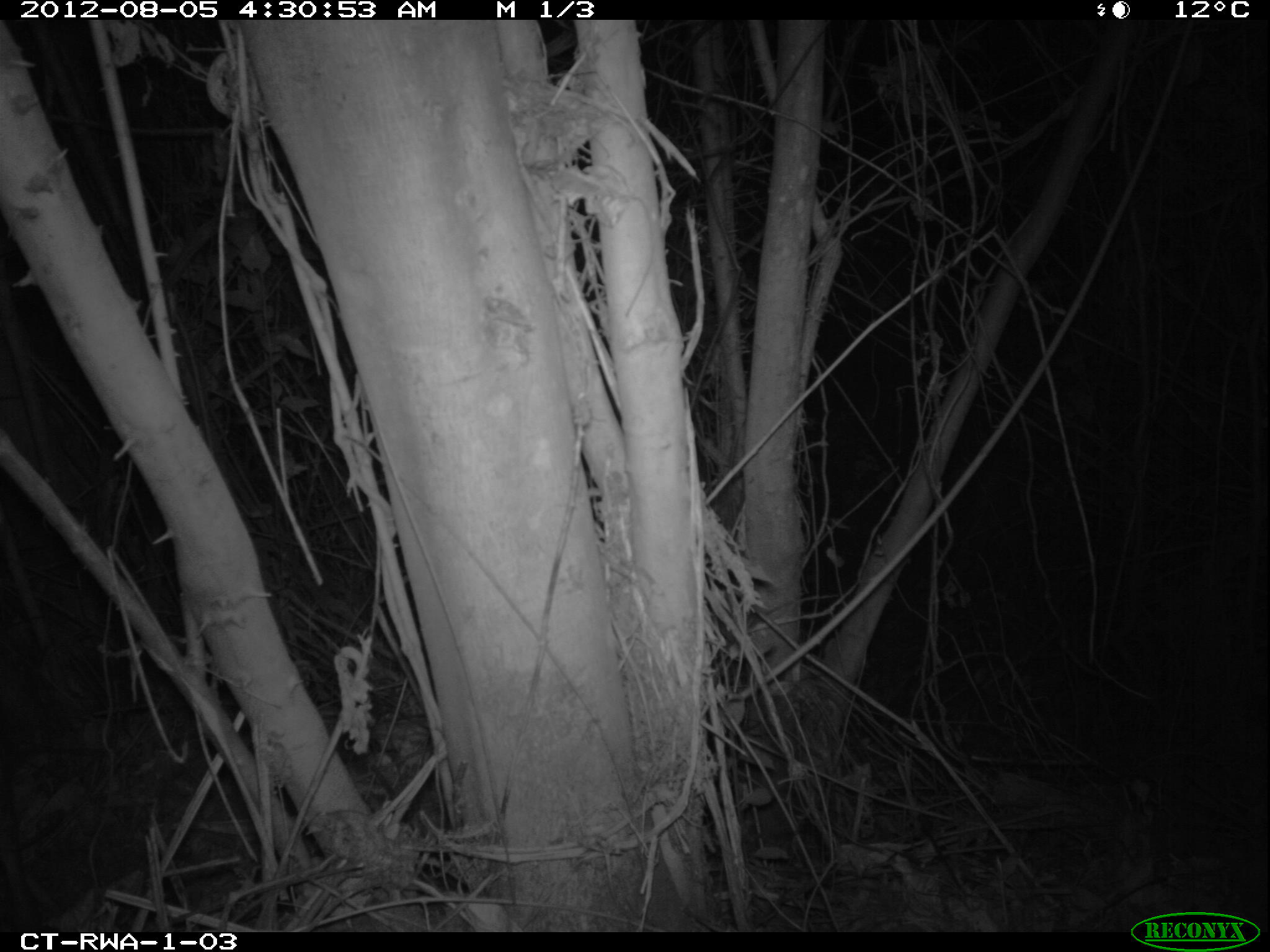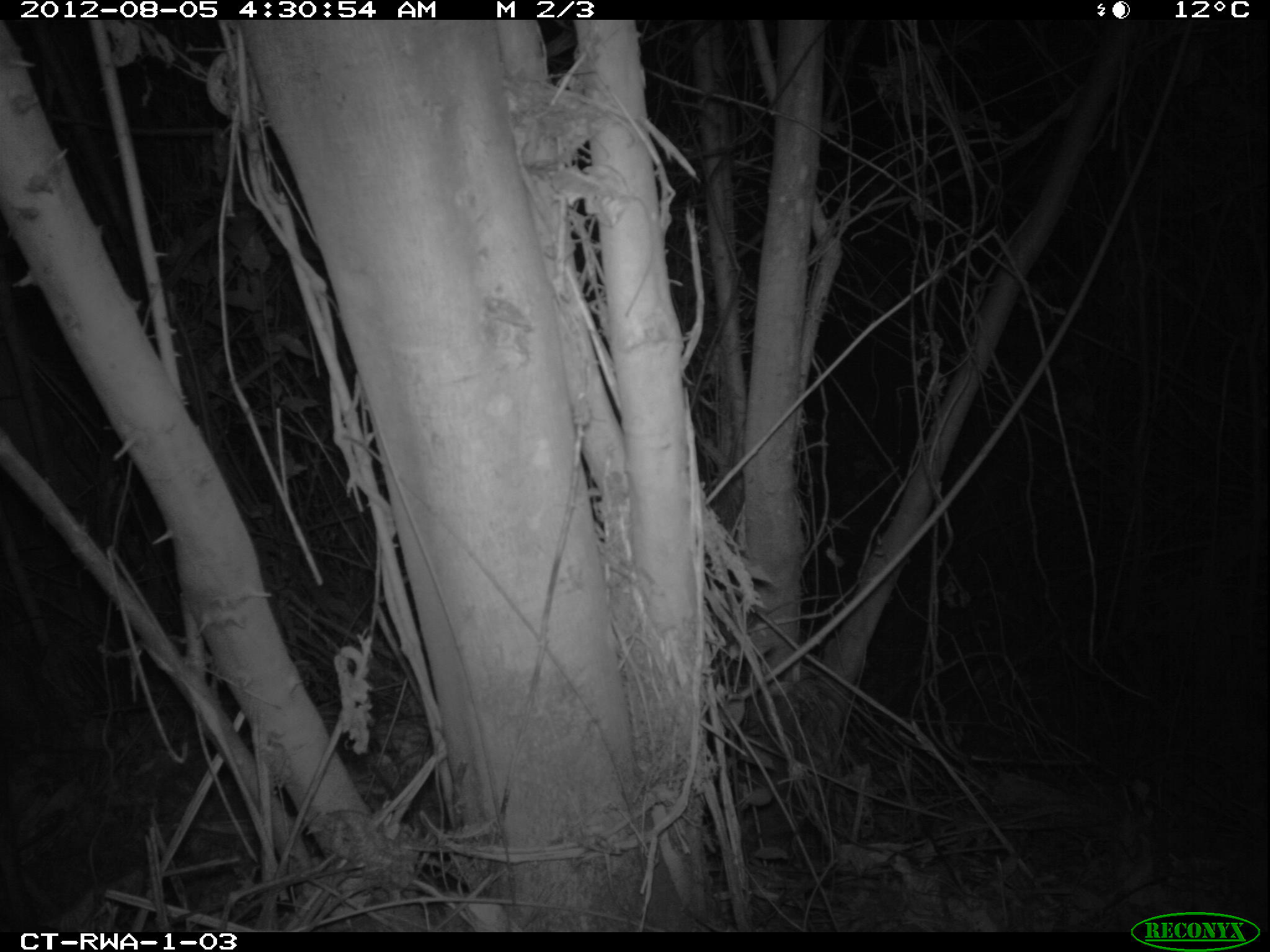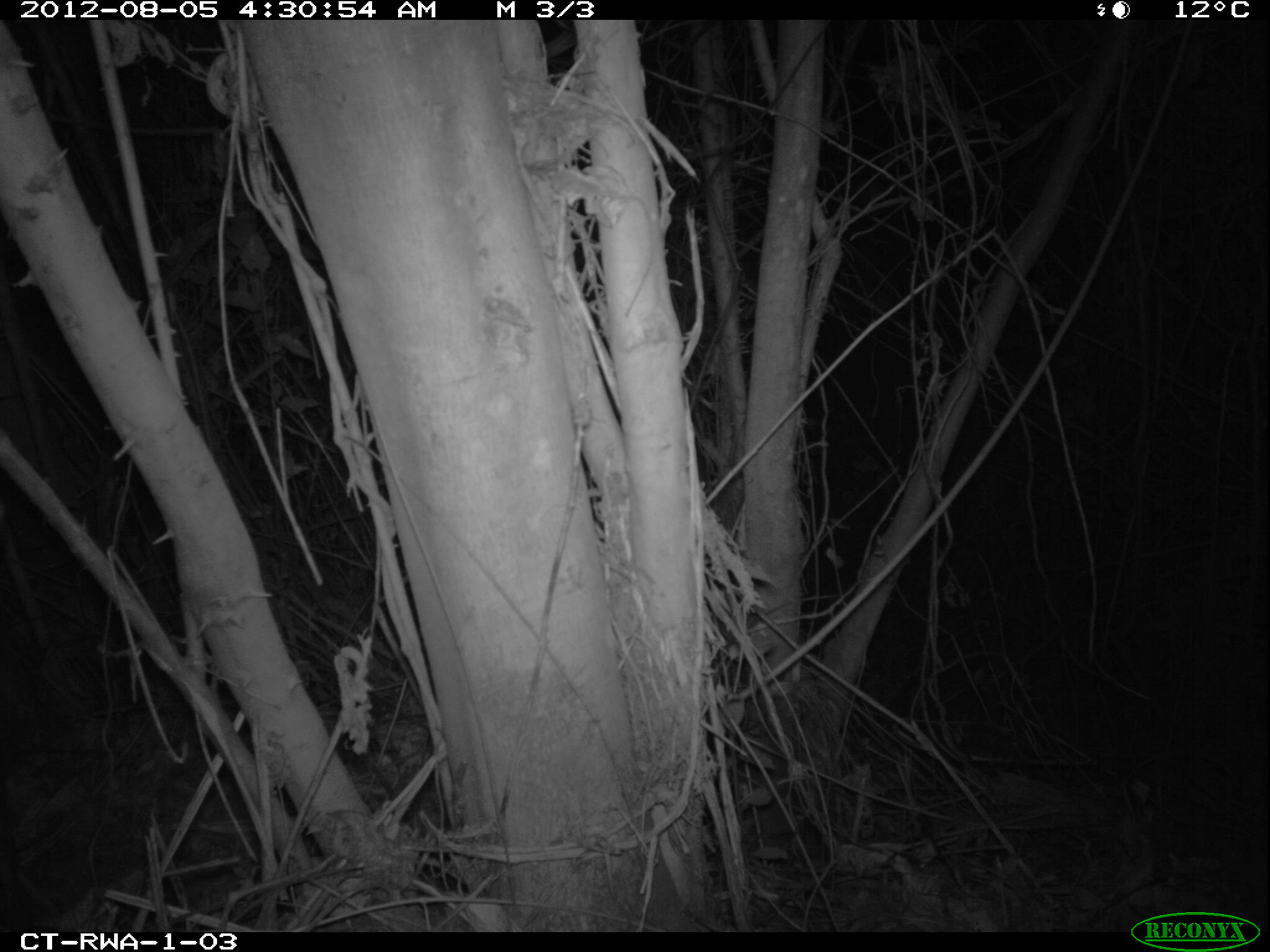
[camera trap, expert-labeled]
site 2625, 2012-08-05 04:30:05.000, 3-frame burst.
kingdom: Animalia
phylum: Chordata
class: Mammalia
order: Artiodactyla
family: Bovidae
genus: Cephalophus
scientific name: Cephalophus nigrifrons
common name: black-fronted duiker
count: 1